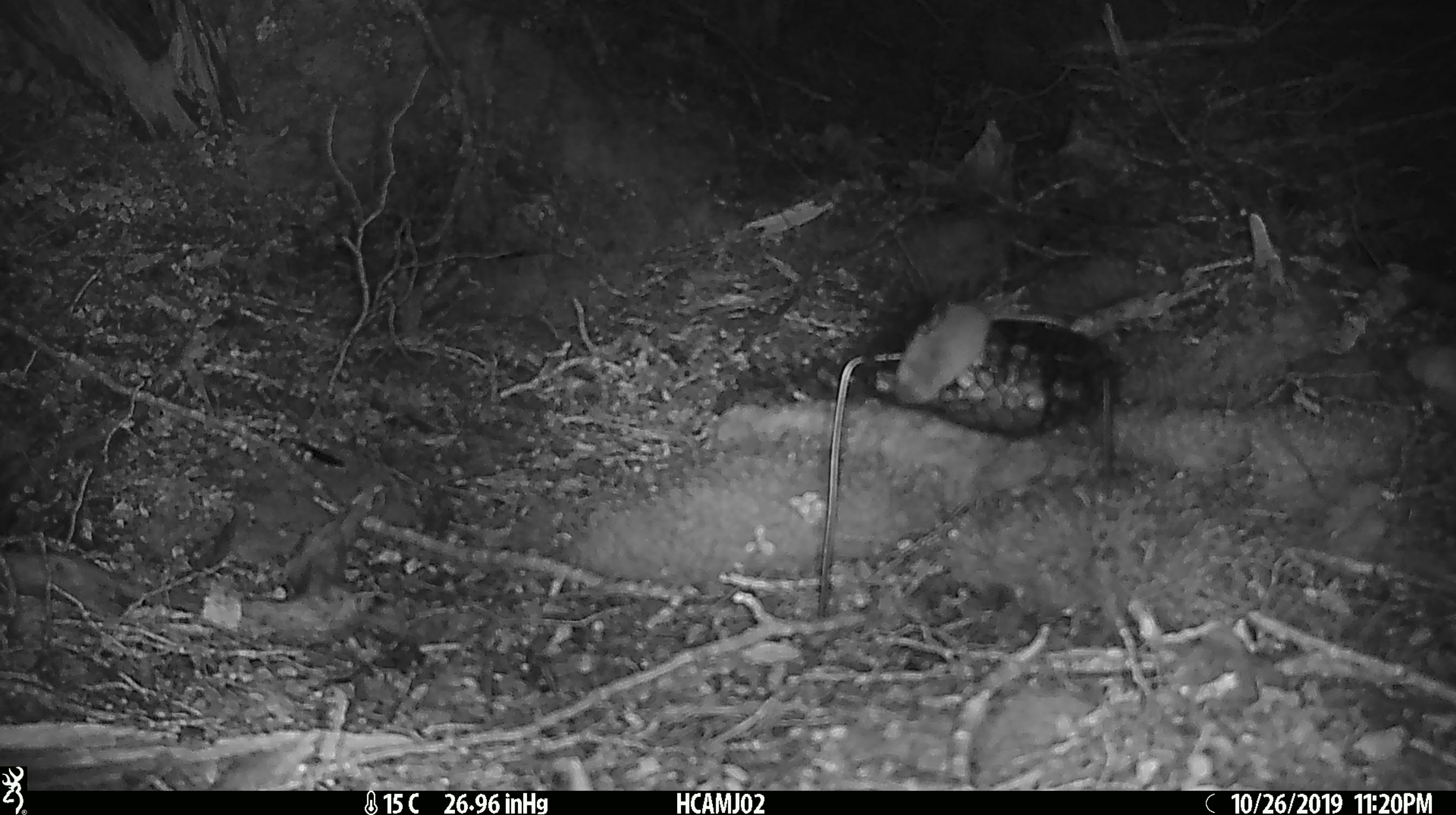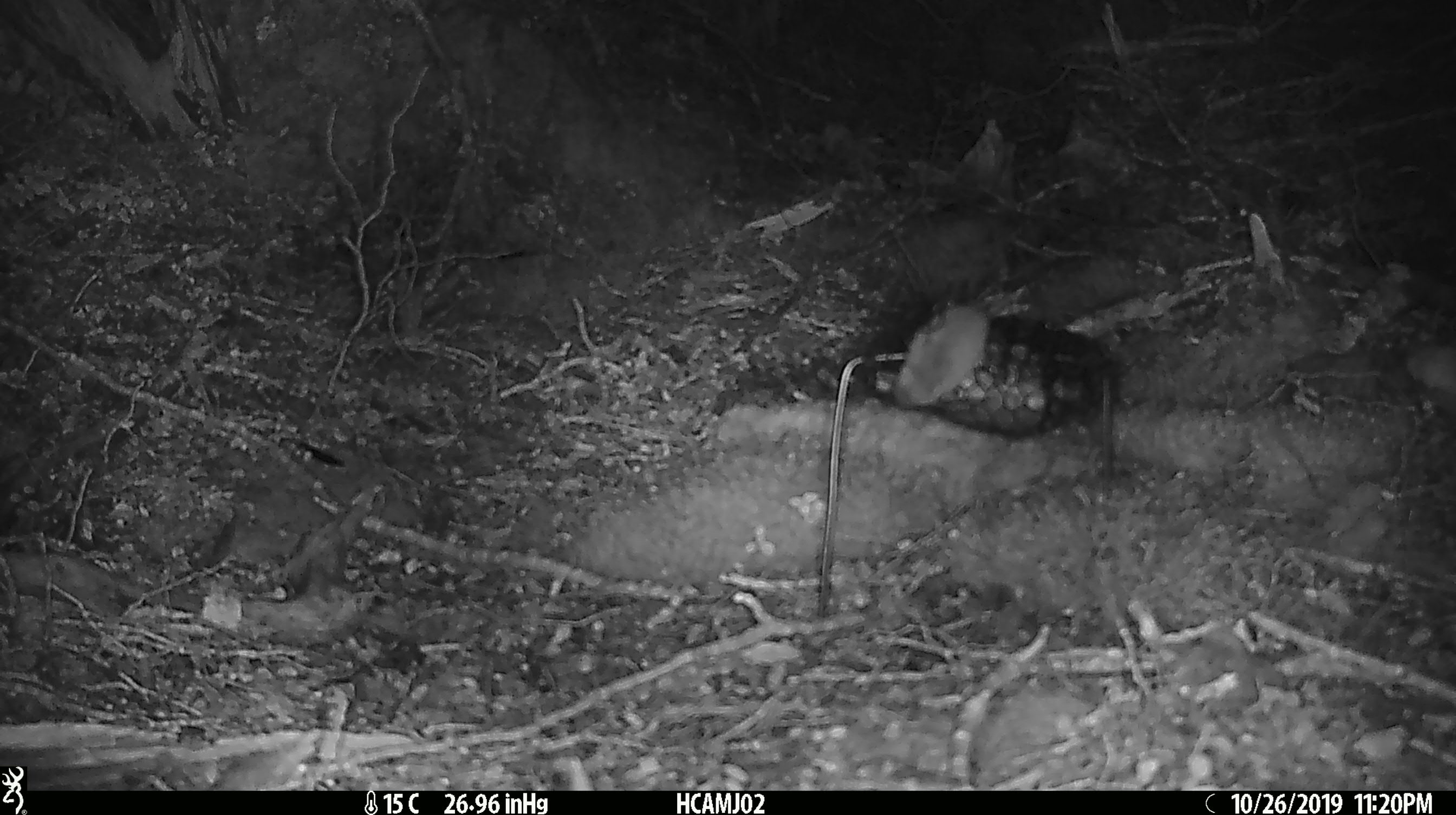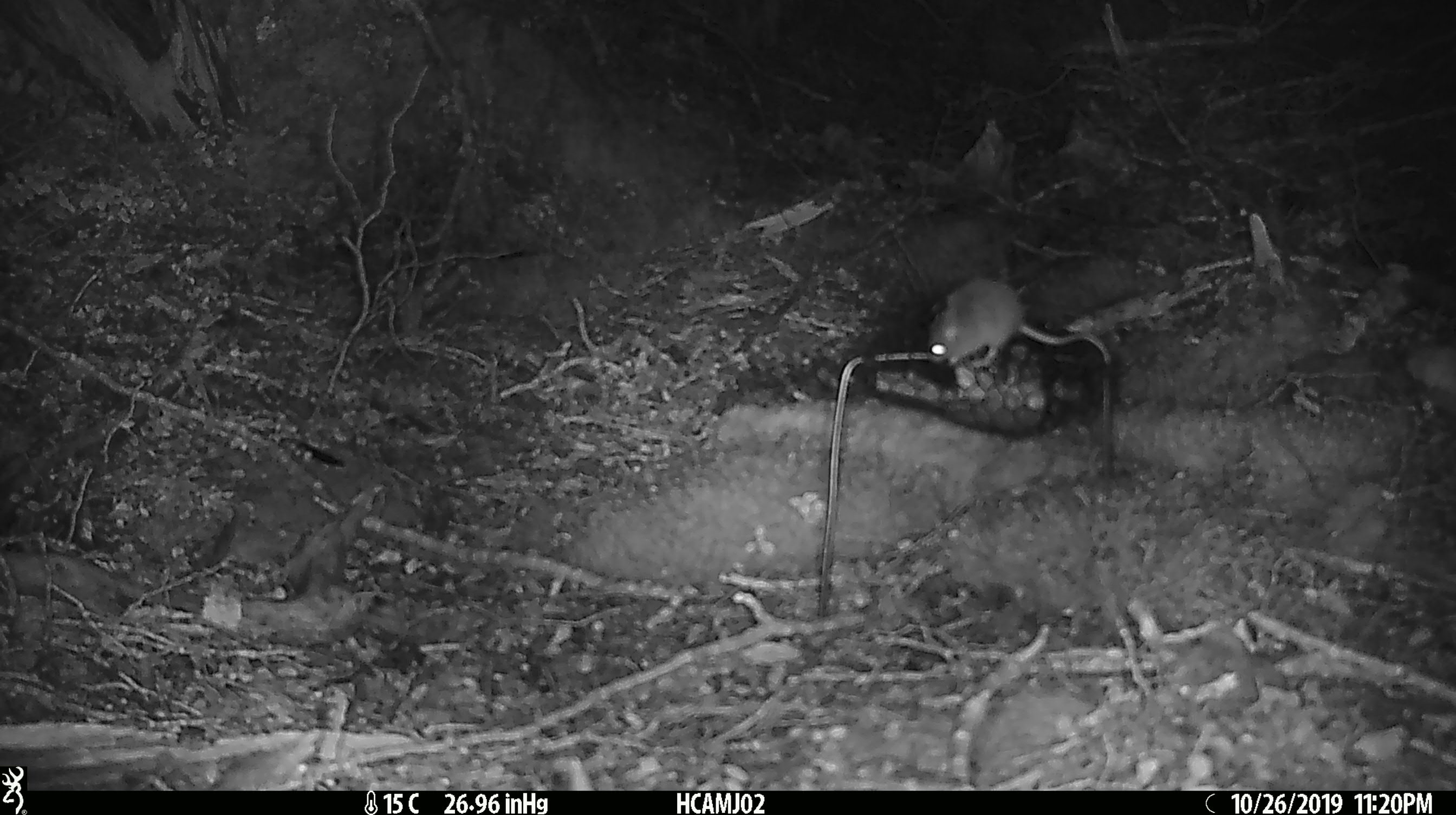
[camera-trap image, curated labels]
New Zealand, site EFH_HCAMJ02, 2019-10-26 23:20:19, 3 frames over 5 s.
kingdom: Animalia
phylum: Chordata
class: Mammalia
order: Rodentia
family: Muridae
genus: Mus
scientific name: Mus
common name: mouse